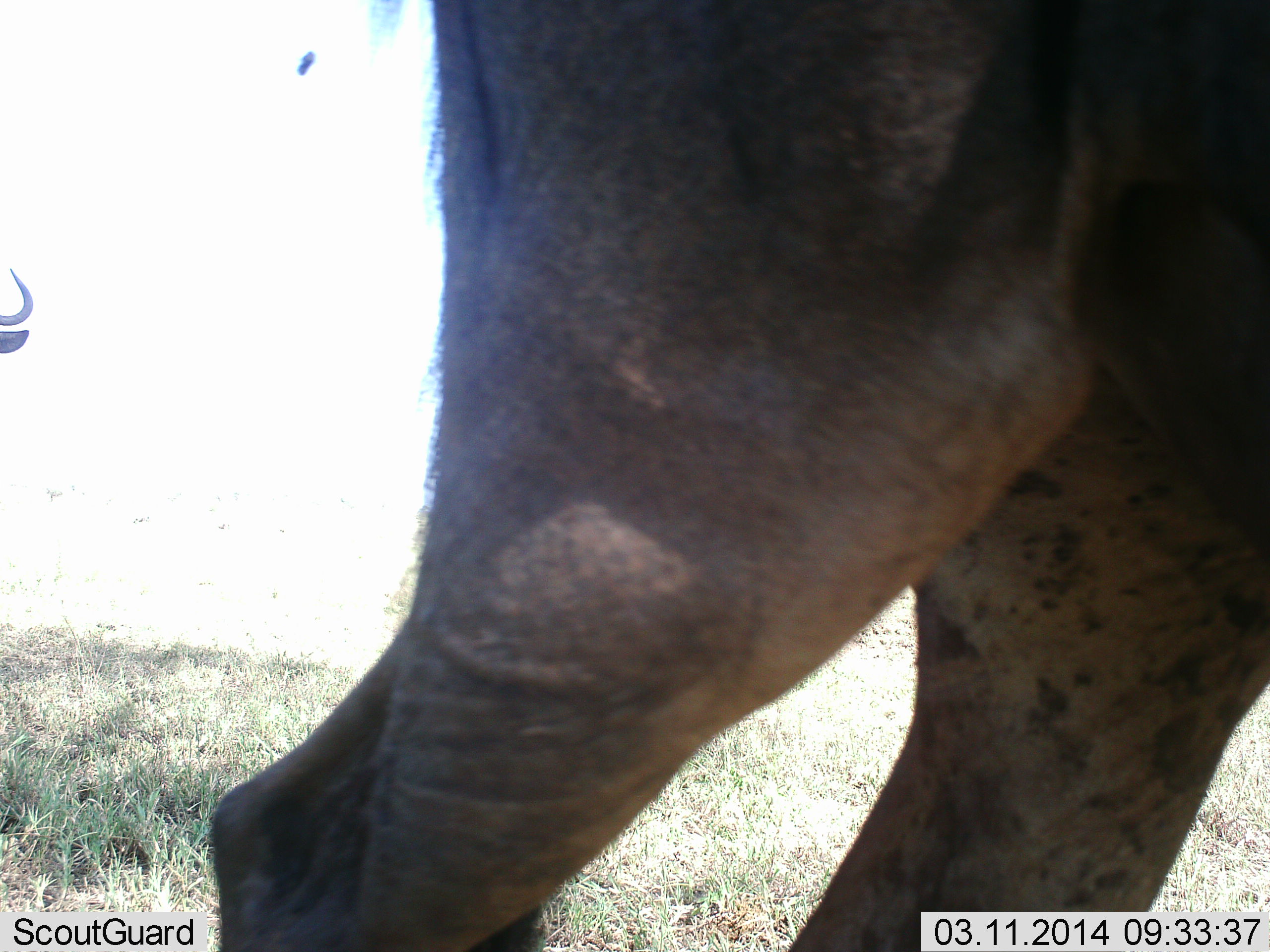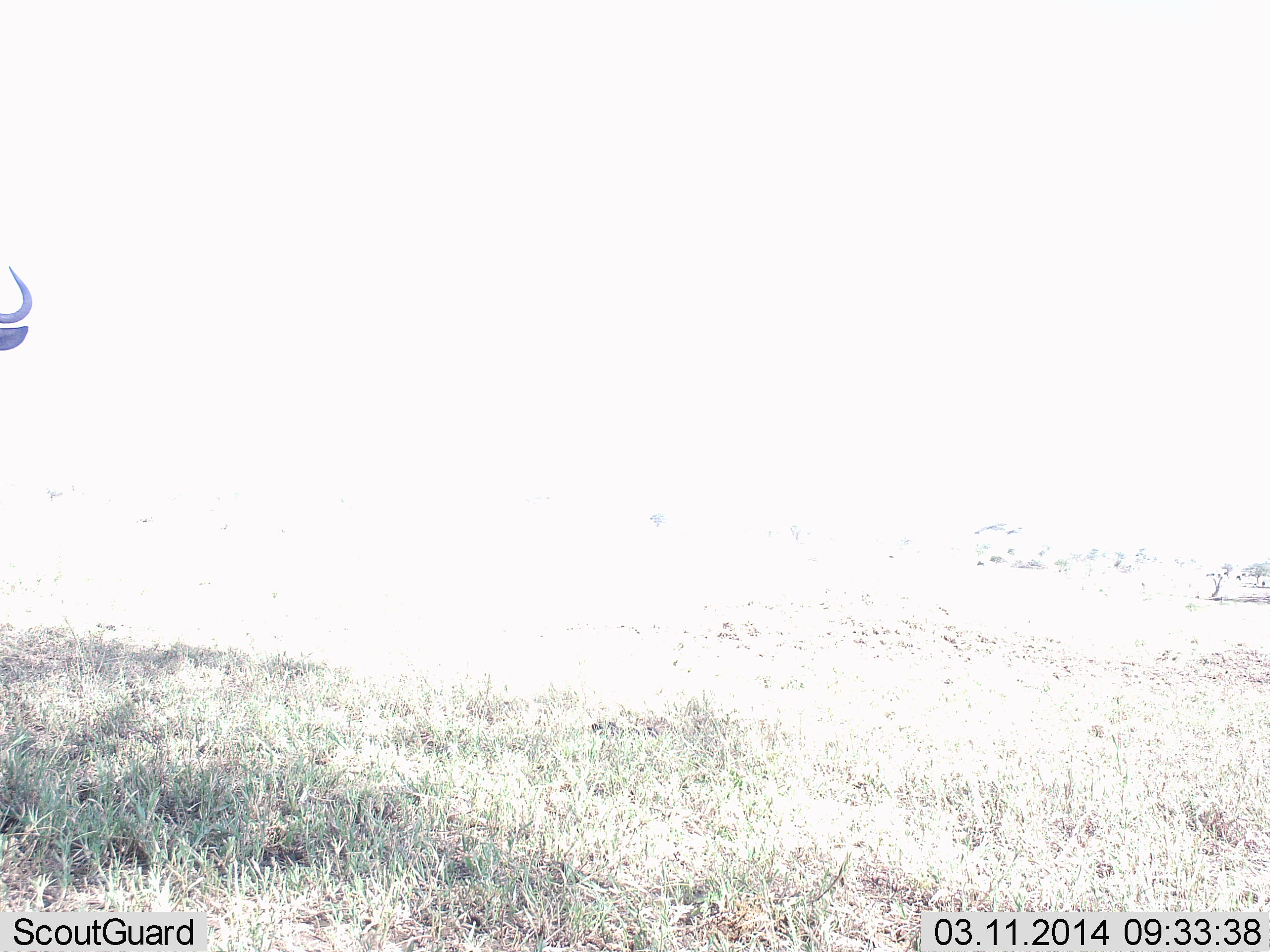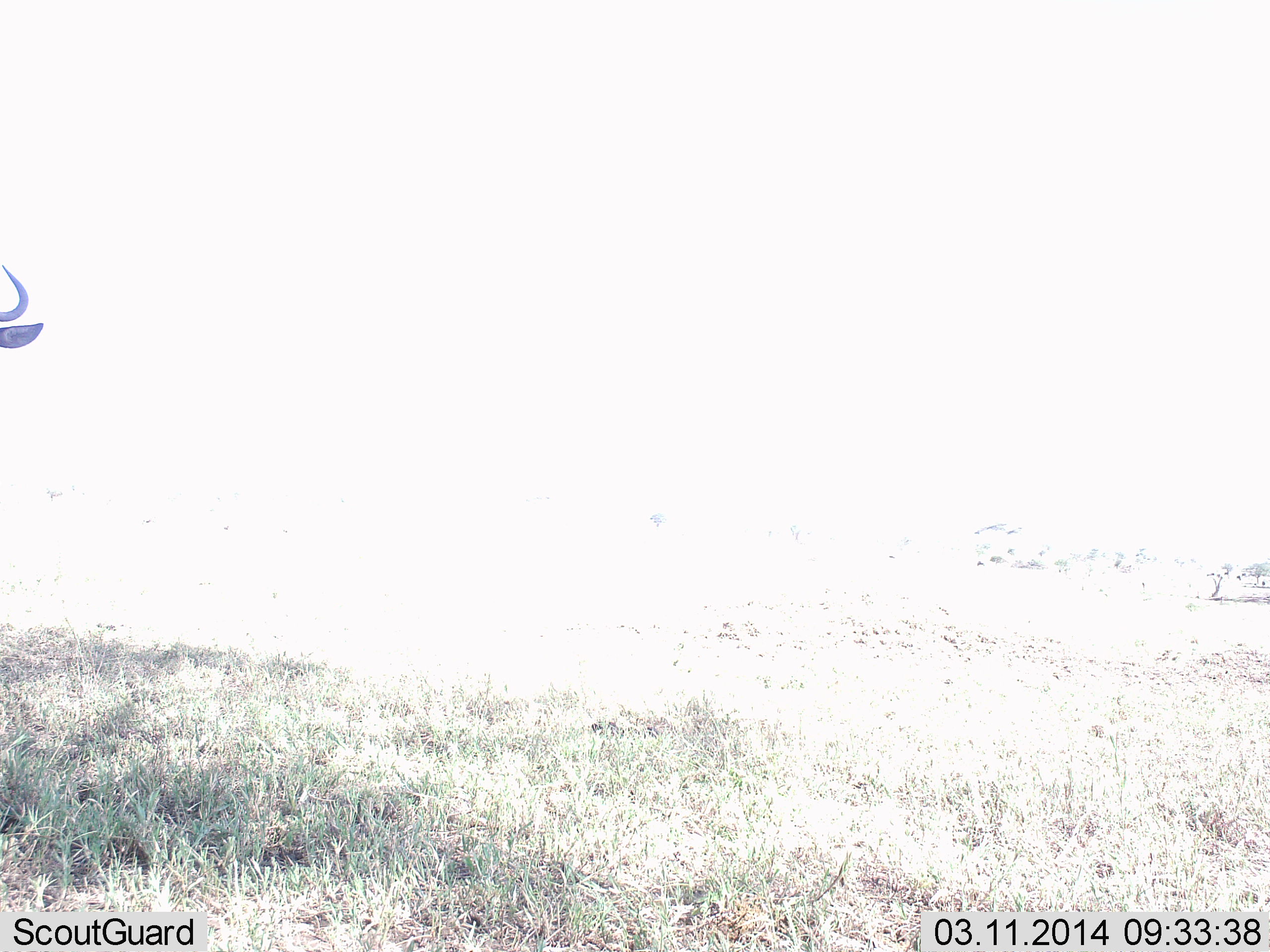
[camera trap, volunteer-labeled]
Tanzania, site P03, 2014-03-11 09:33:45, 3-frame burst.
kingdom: Animalia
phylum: Chordata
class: Mammalia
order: Artiodactyla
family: Bovidae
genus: Connochaetes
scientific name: Connochaetes taurinus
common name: blue wildebeest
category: wildebeest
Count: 2.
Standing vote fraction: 60%.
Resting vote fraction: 0%.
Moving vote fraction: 90%.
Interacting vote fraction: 0%.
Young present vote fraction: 0%.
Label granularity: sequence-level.